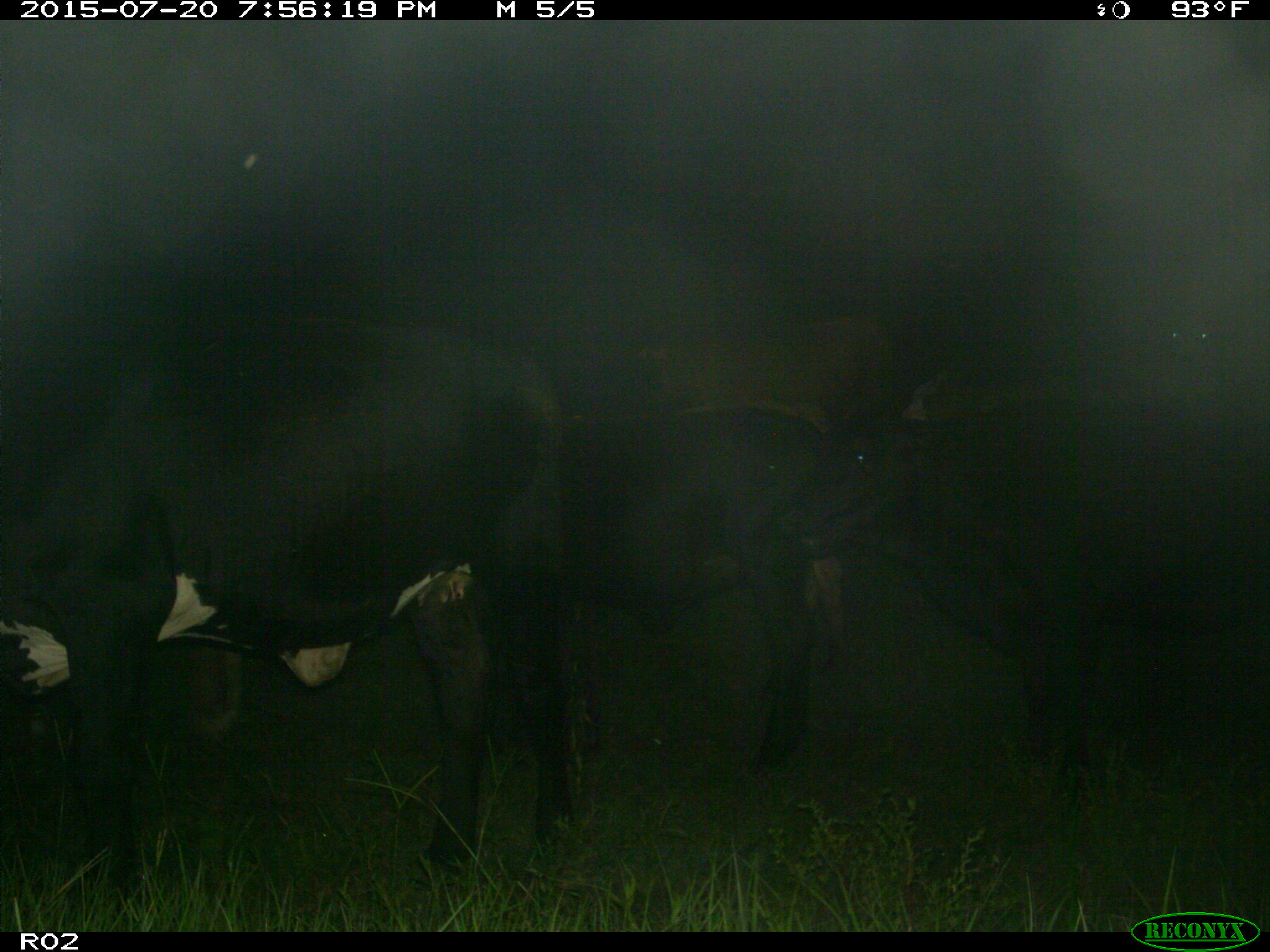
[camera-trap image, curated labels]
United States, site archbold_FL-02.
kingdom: Animalia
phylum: Chordata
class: Mammalia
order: Artiodactyla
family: Bovidae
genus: Bos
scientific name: Bos taurus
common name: domestic cow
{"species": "Bos taurus (domestic cow)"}